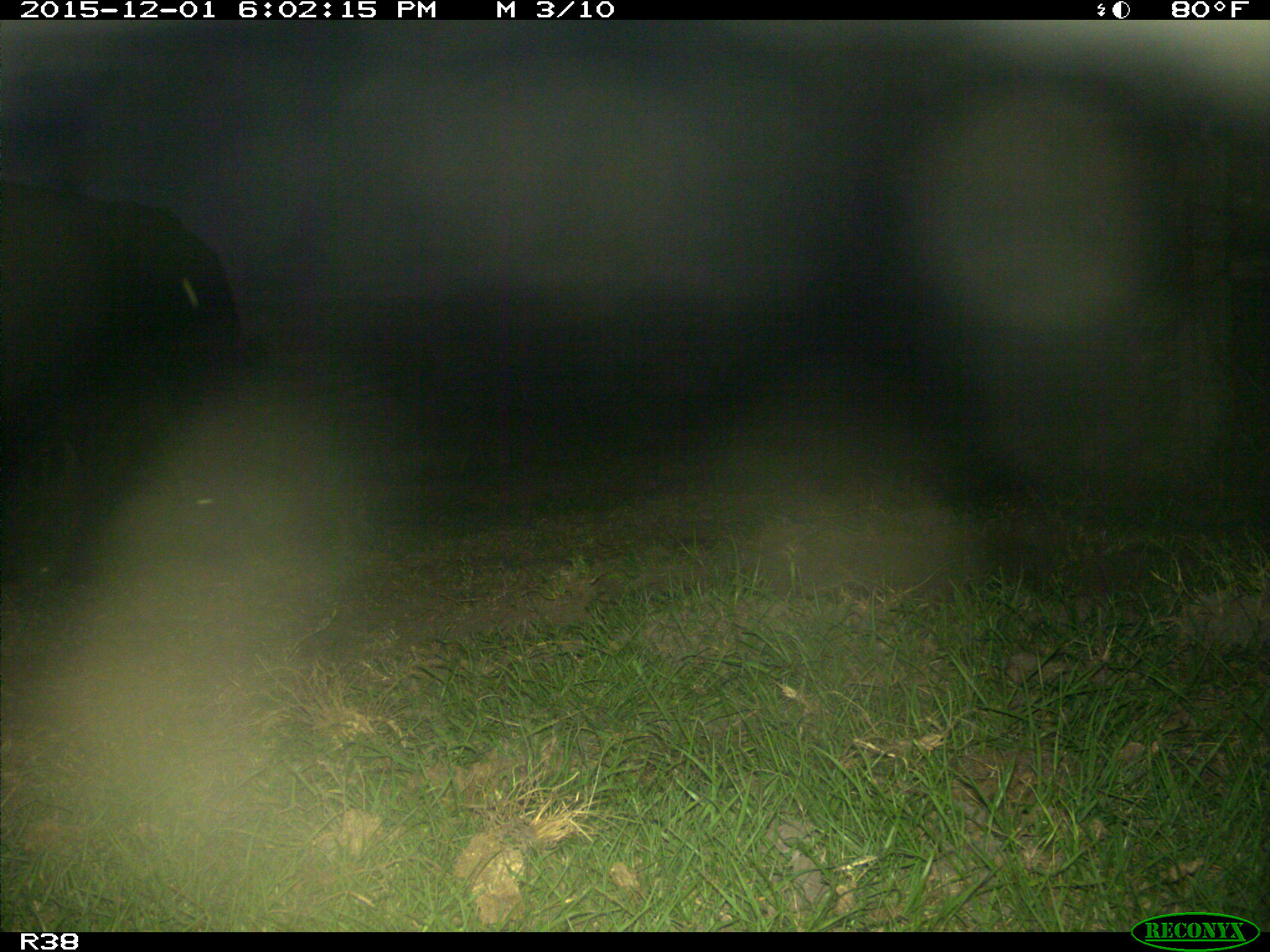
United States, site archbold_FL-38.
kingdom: Animalia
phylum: Chordata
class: Mammalia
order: Artiodactyla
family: Bovidae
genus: Bos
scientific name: Bos taurus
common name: domestic cow